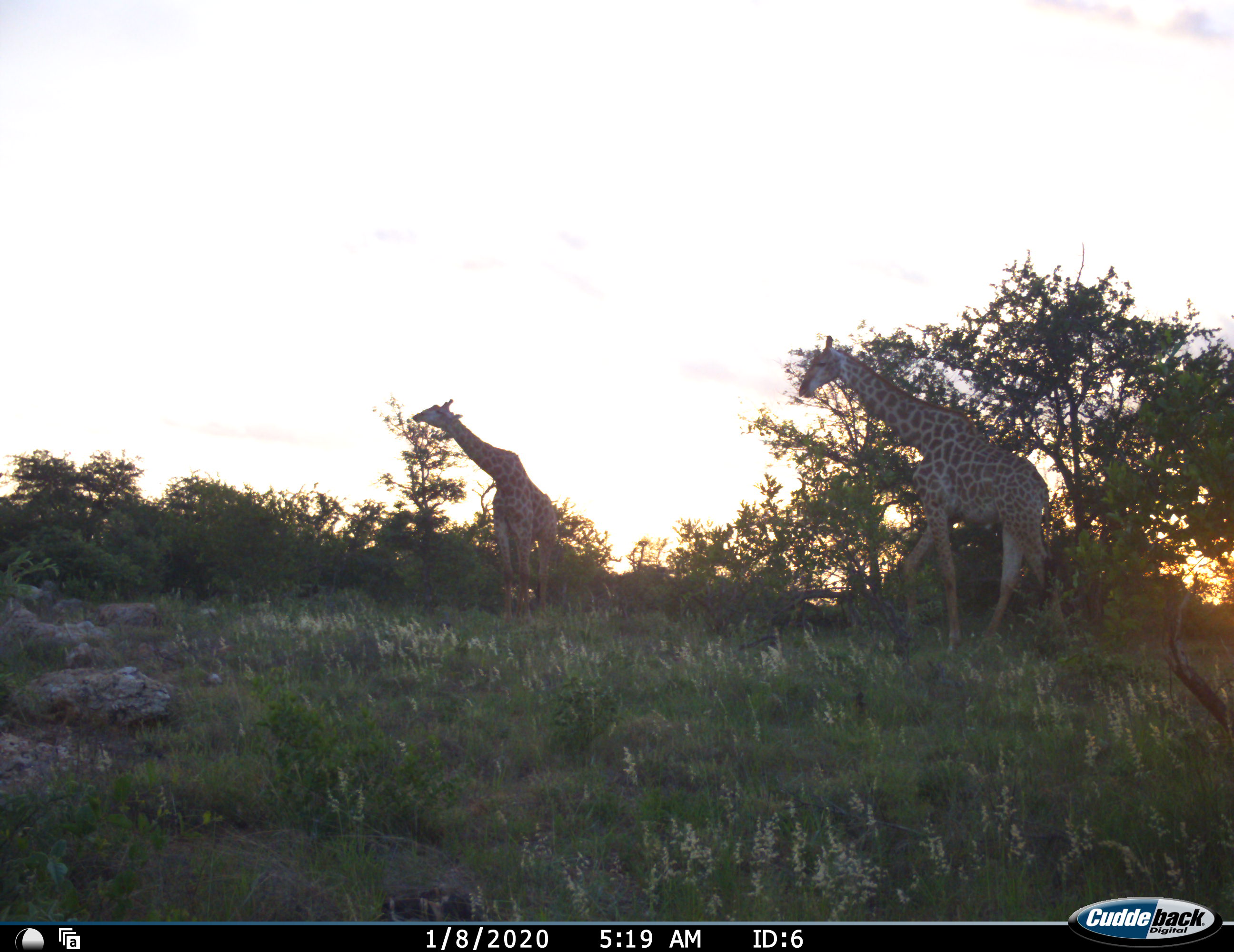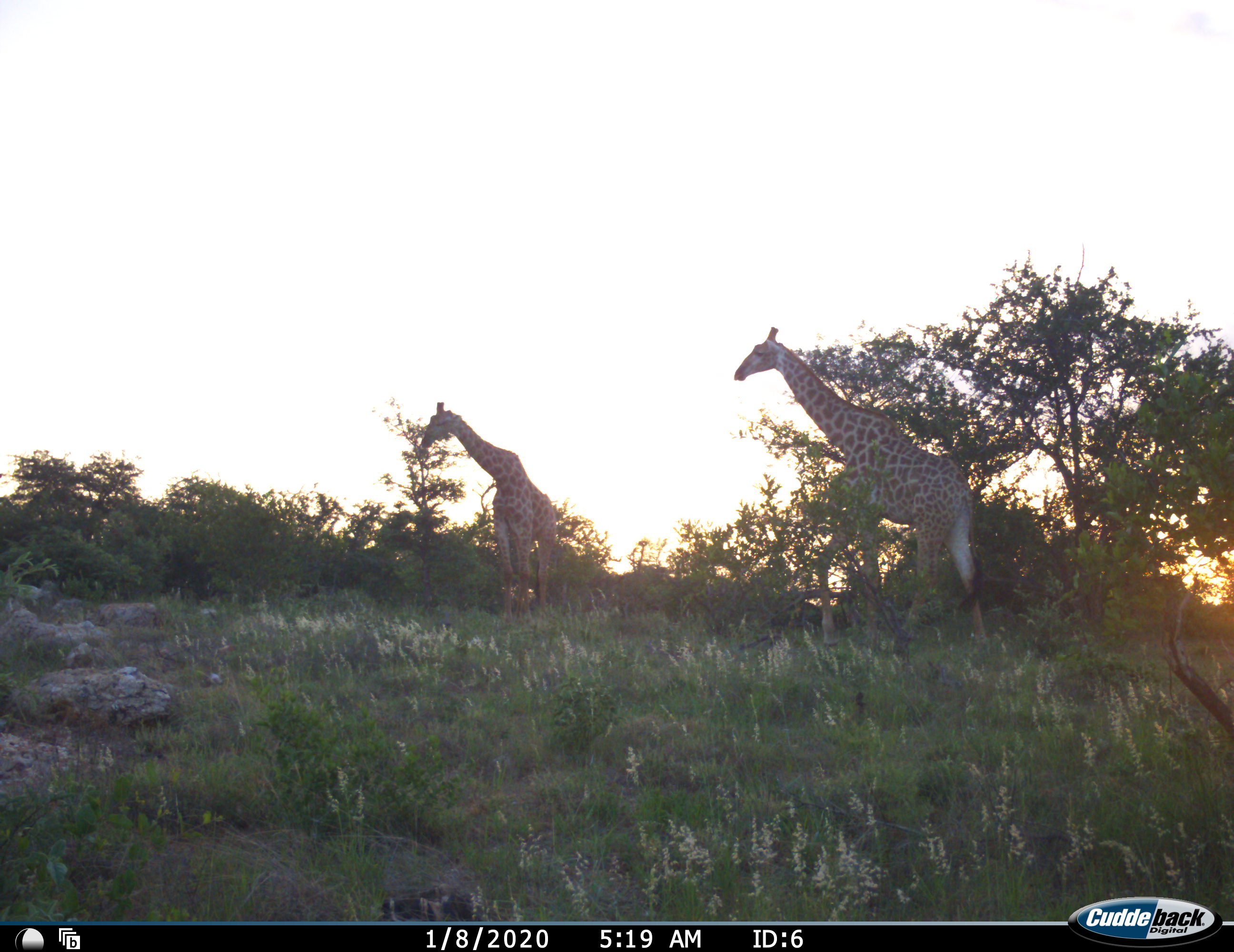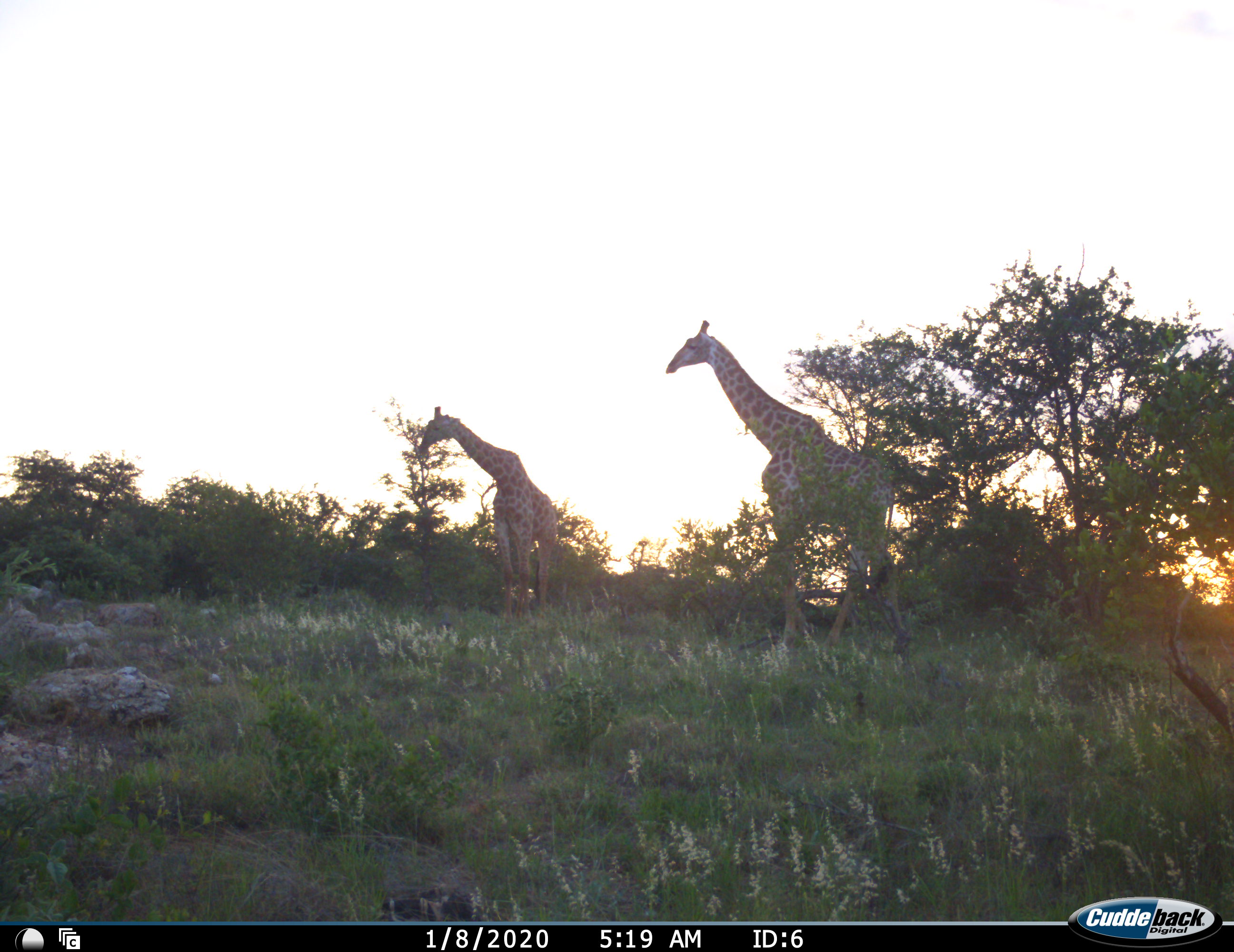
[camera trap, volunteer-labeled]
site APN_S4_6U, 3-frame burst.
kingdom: Animalia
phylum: Chordata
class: Mammalia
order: Artiodactyla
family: Giraffidae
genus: Giraffa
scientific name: Giraffa camelopardalis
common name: giraffe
Giraffe (Giraffa camelopardalis), count 2. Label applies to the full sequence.